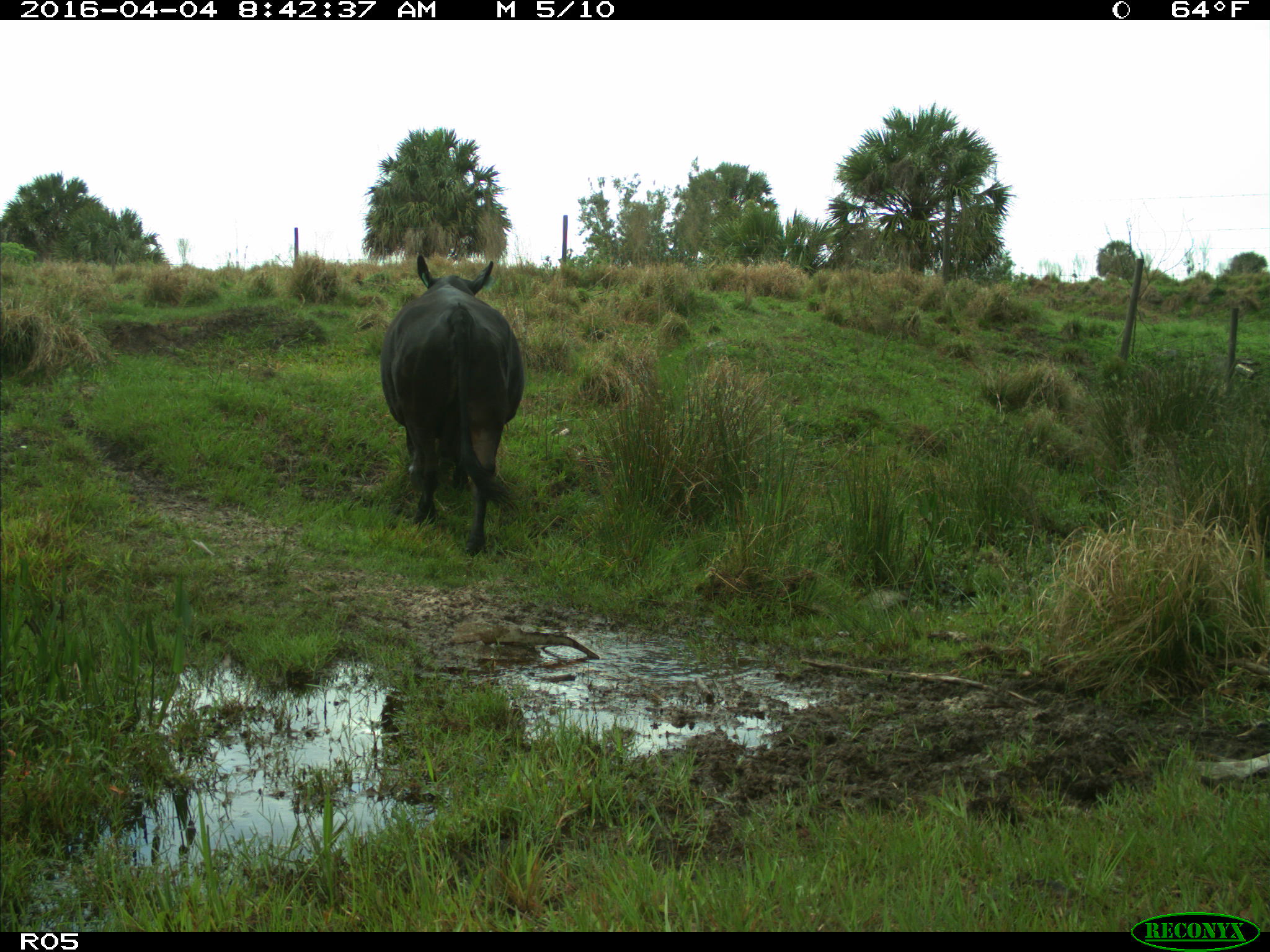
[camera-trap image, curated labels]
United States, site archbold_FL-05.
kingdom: Animalia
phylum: Chordata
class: Mammalia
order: Artiodactyla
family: Bovidae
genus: Bos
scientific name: Bos taurus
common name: domestic cow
Bos taurus (domestic cow).